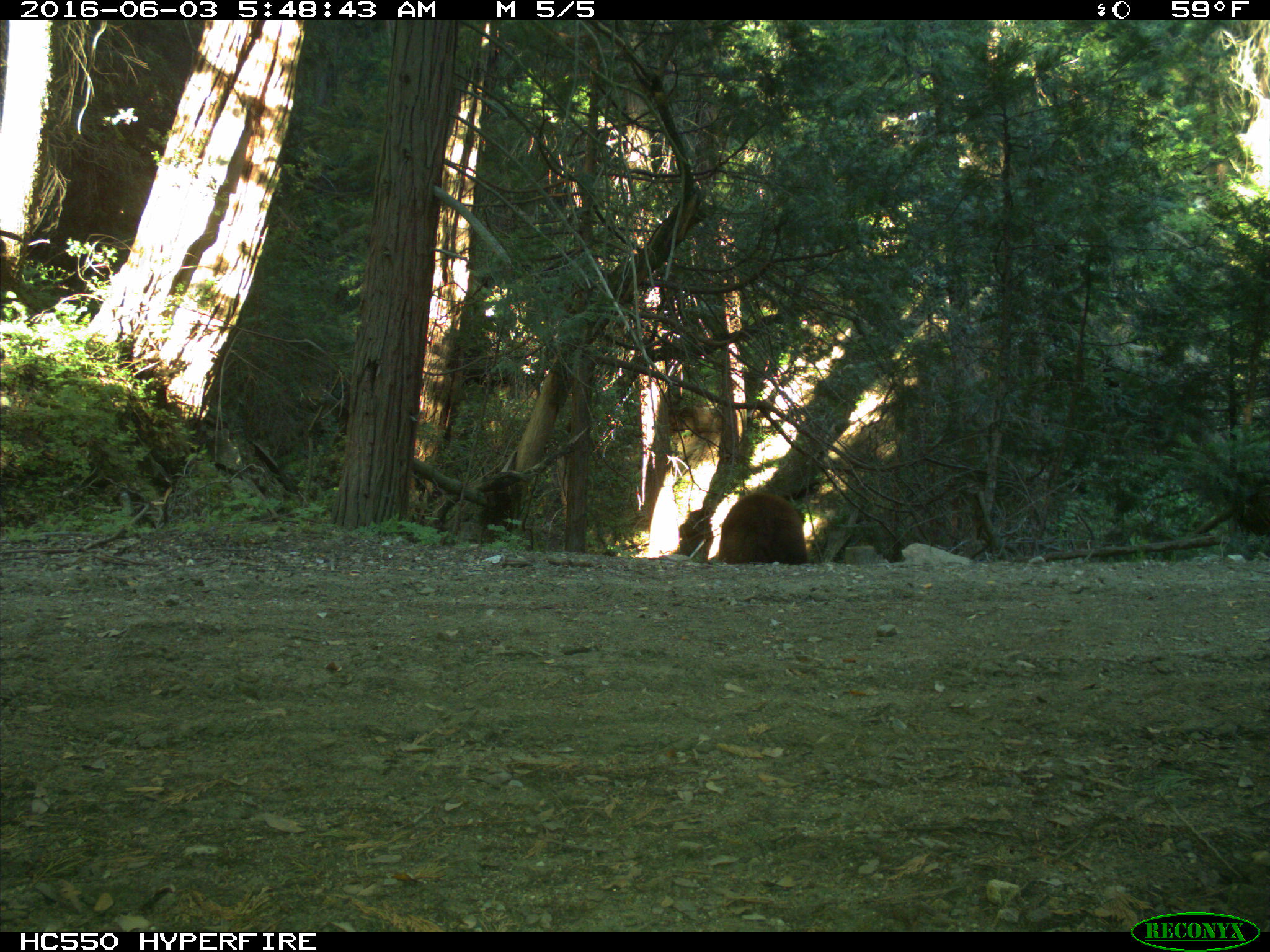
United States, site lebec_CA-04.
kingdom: Animalia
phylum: Chordata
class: Mammalia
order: Carnivora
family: Ursidae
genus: Ursus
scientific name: Ursus americanus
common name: american black bear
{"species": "Ursus americanus (american black bear)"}